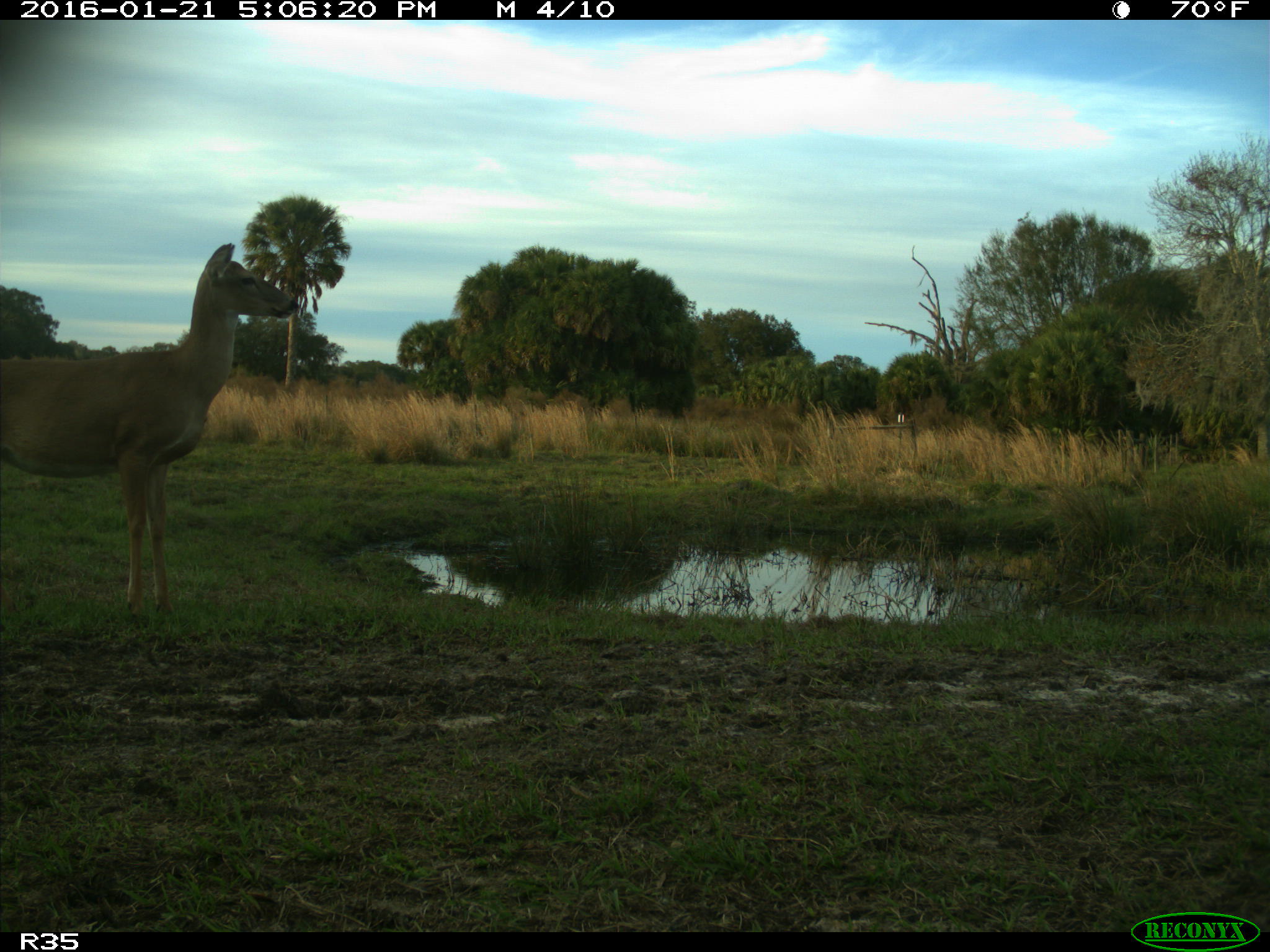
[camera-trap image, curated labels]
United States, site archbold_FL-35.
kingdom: Animalia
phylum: Chordata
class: Mammalia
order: Artiodactyla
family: Cervidae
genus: Odocoileus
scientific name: Odocoileus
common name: deer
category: unidentified deer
Unidentified deer (deer) (Odocoileus).